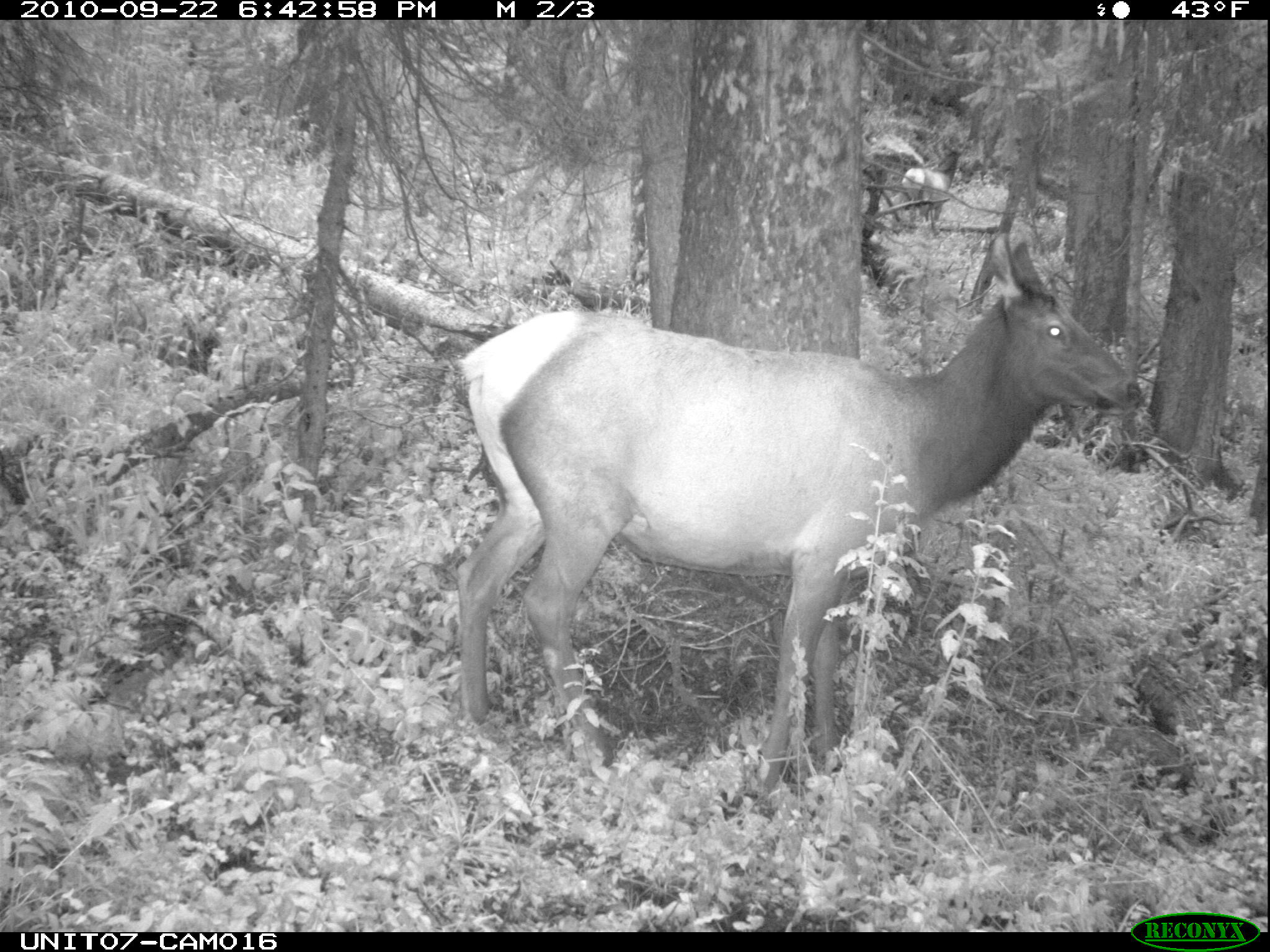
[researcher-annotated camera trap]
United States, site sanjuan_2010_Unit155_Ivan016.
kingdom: Animalia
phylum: Chordata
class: Mammalia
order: Artiodactyla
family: Cervidae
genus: Cervus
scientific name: Cervus elaphus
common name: red deer